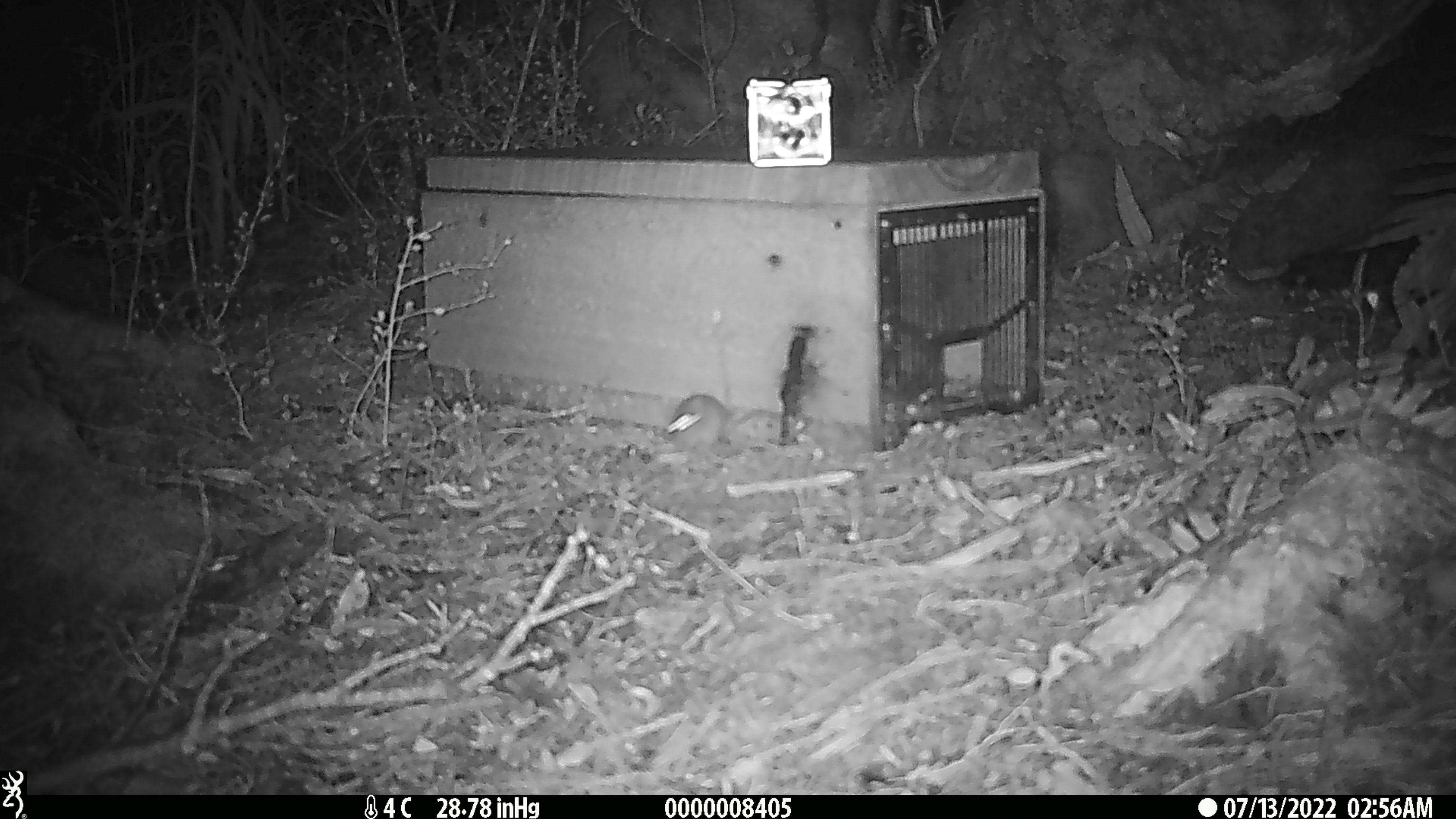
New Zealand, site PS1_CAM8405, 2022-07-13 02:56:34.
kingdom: Animalia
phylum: Chordata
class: Mammalia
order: Rodentia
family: Muridae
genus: Mus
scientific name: Mus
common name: mouse